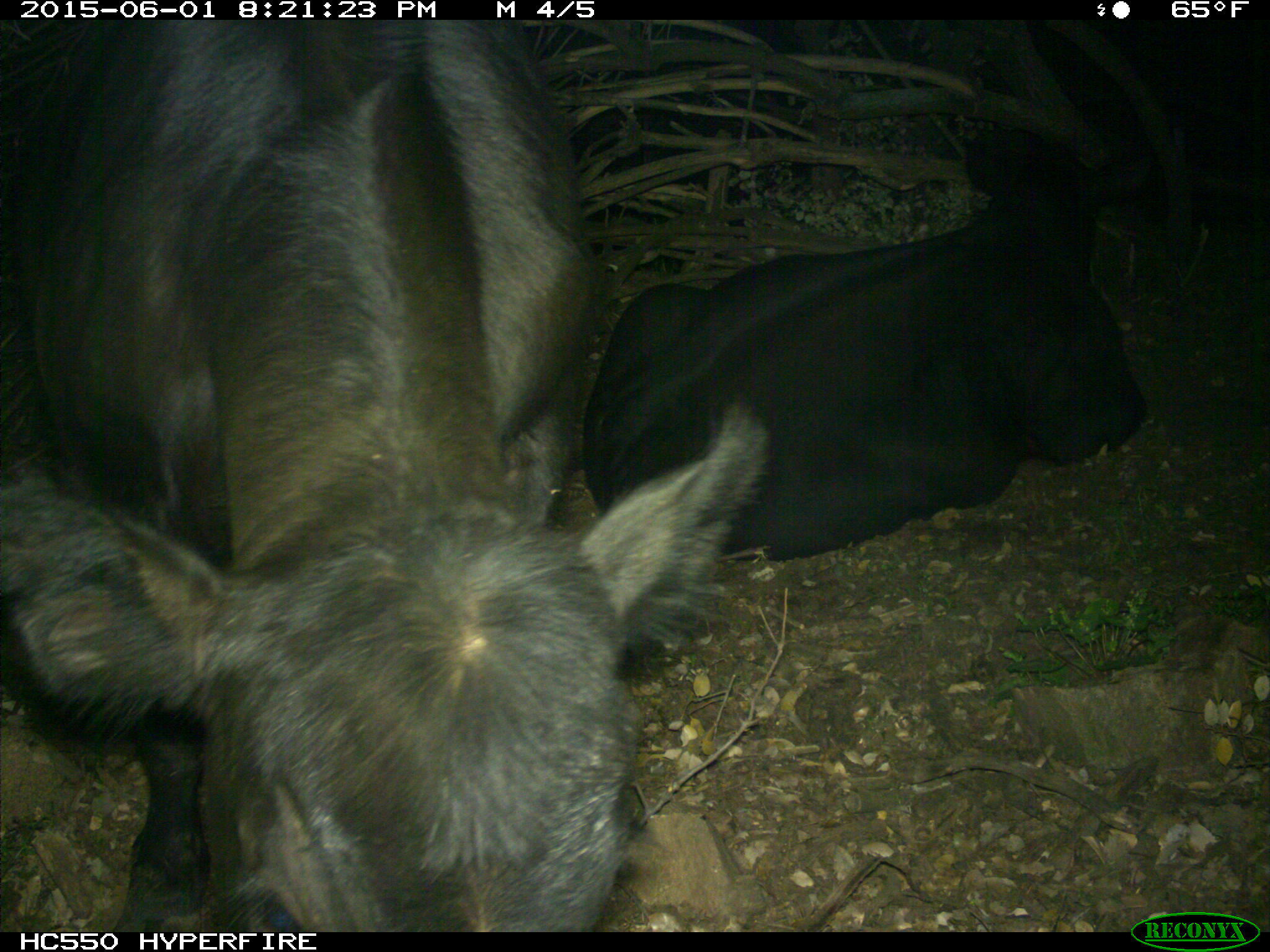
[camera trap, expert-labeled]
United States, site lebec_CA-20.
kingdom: Animalia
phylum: Chordata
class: Mammalia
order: Artiodactyla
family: Bovidae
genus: Bos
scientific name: Bos taurus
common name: domestic cow